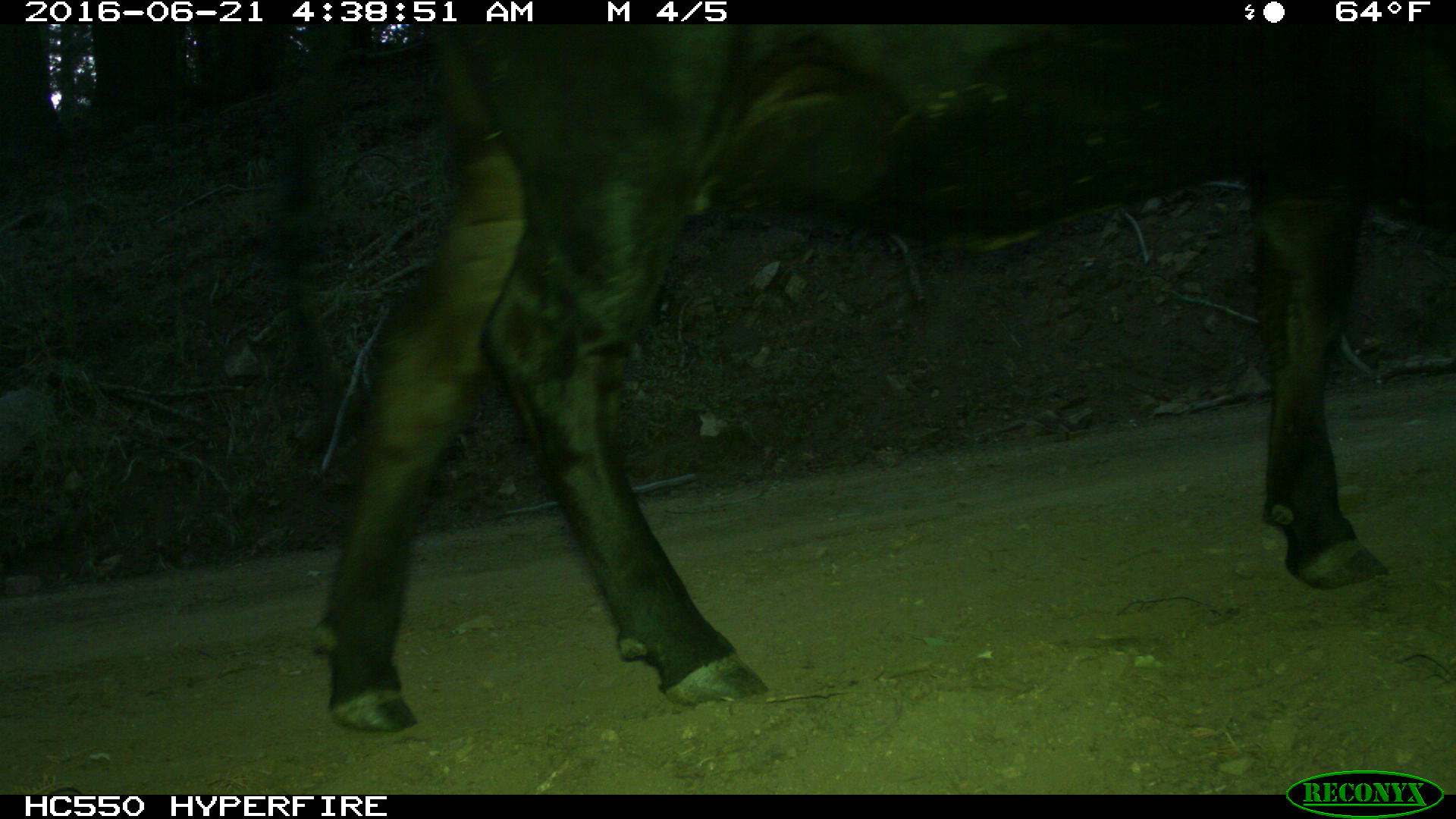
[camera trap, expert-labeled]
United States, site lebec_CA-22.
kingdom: Animalia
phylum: Chordata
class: Mammalia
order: Artiodactyla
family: Bovidae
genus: Bos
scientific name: Bos taurus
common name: domestic cow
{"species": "Bos taurus (domestic cow)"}